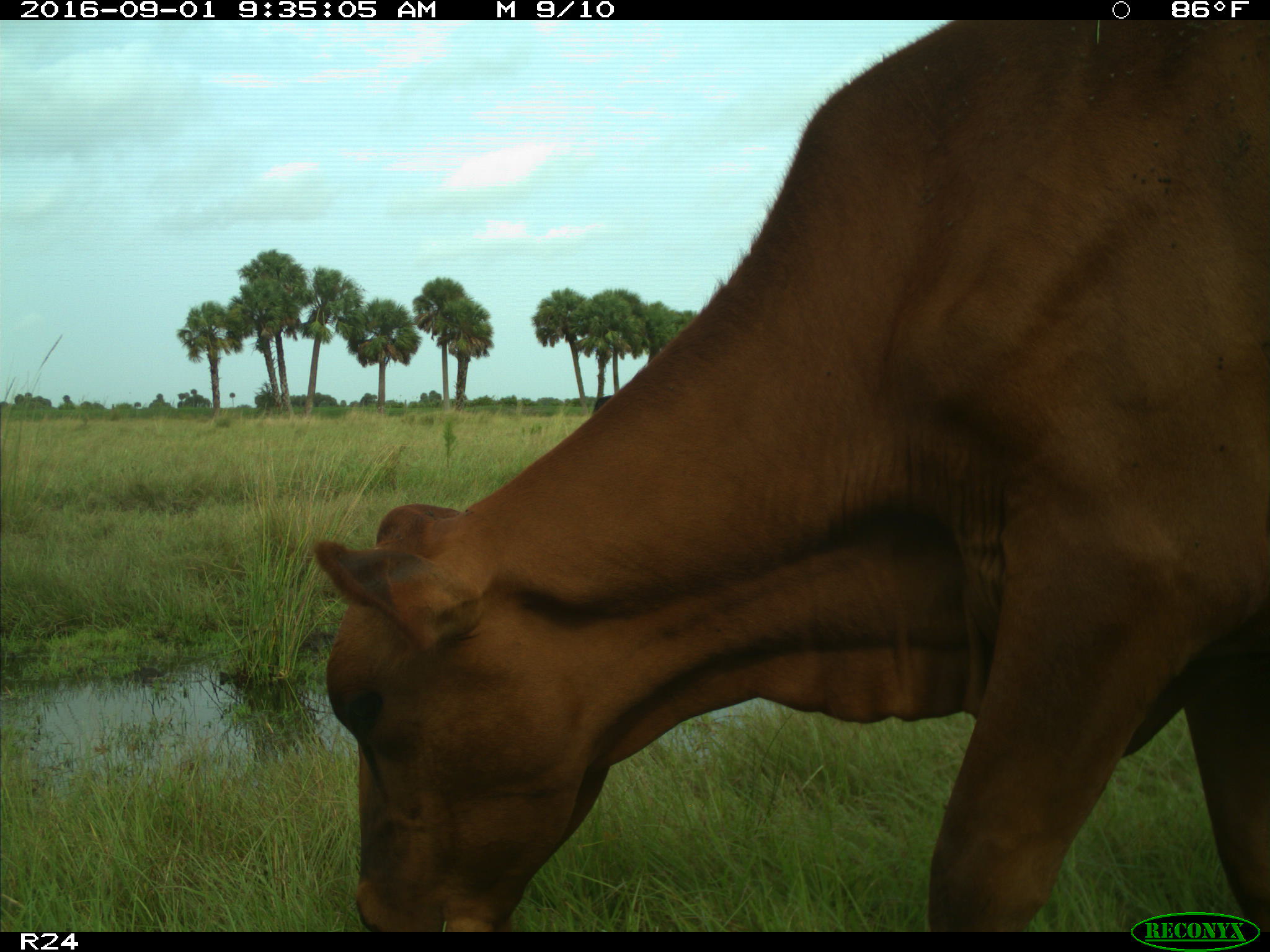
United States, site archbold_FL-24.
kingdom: Animalia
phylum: Chordata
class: Mammalia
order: Artiodactyla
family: Bovidae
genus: Bos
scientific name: Bos taurus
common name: domestic cow